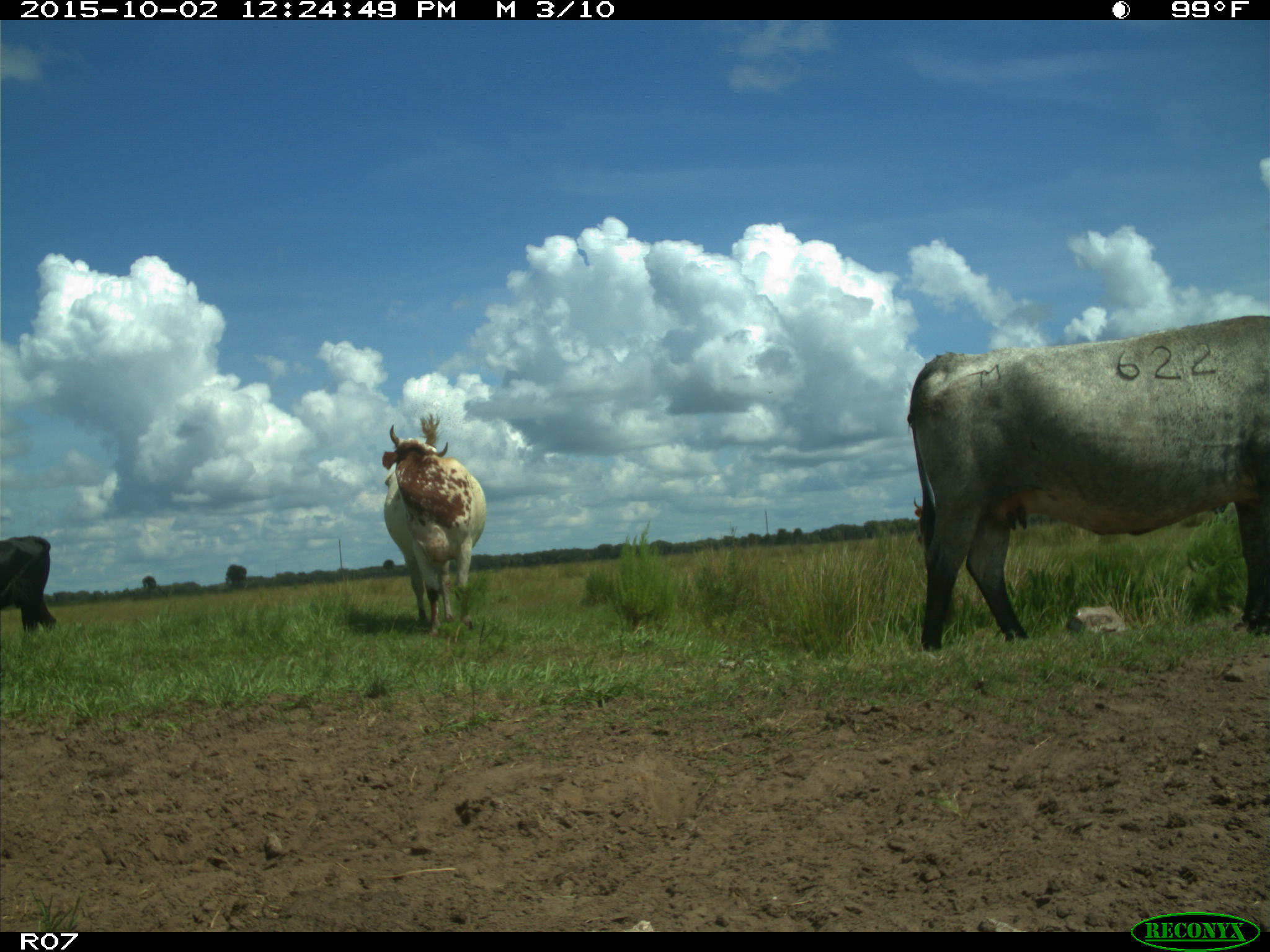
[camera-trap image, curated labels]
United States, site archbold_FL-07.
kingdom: Animalia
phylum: Chordata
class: Mammalia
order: Artiodactyla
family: Bovidae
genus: Bos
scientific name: Bos taurus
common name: domestic cow